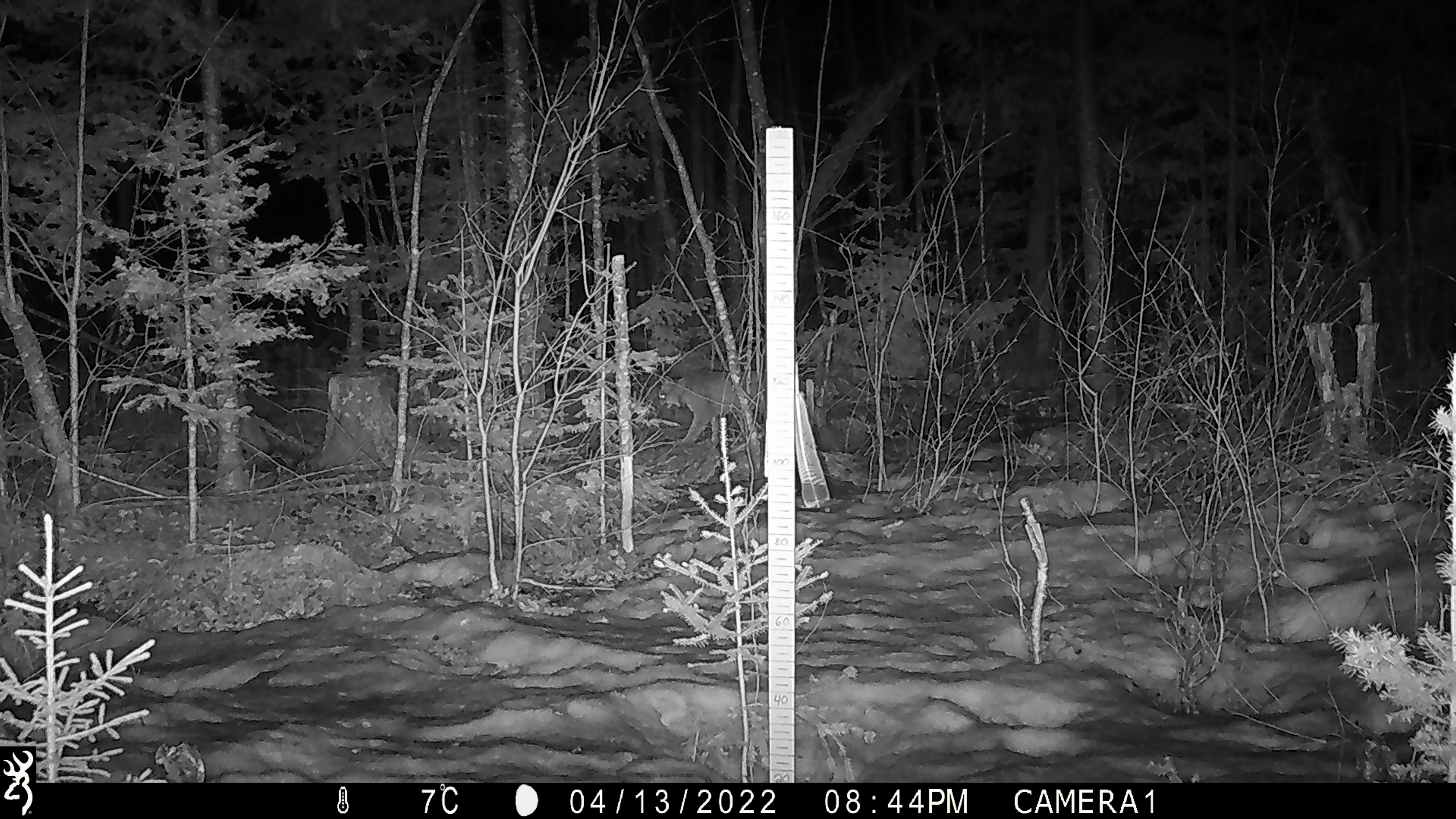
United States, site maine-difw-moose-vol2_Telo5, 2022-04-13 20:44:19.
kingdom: Animalia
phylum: Chordata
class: Mammalia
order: Carnivora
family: Felidae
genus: Lynx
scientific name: Lynx canadensis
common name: canada lynx